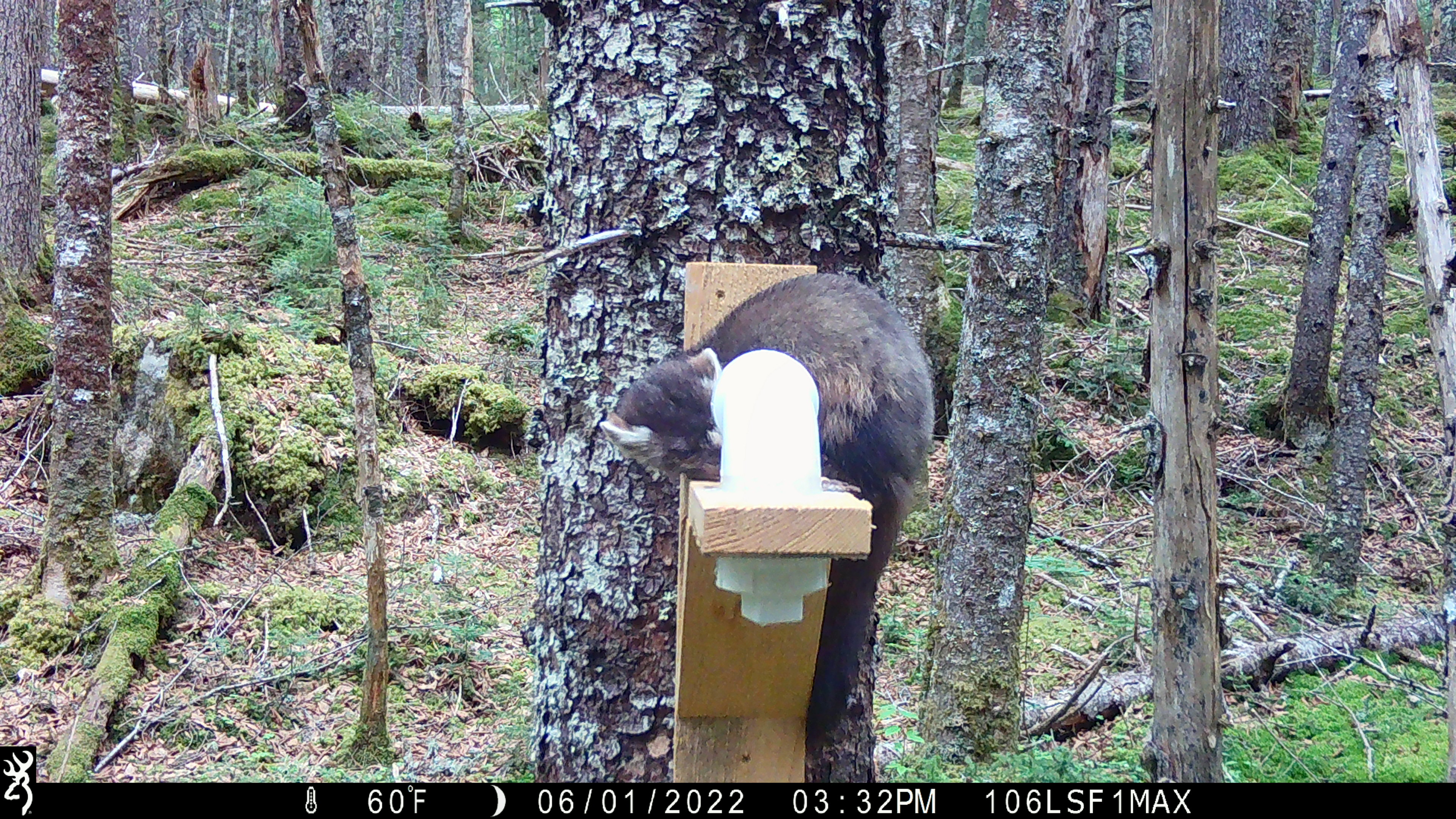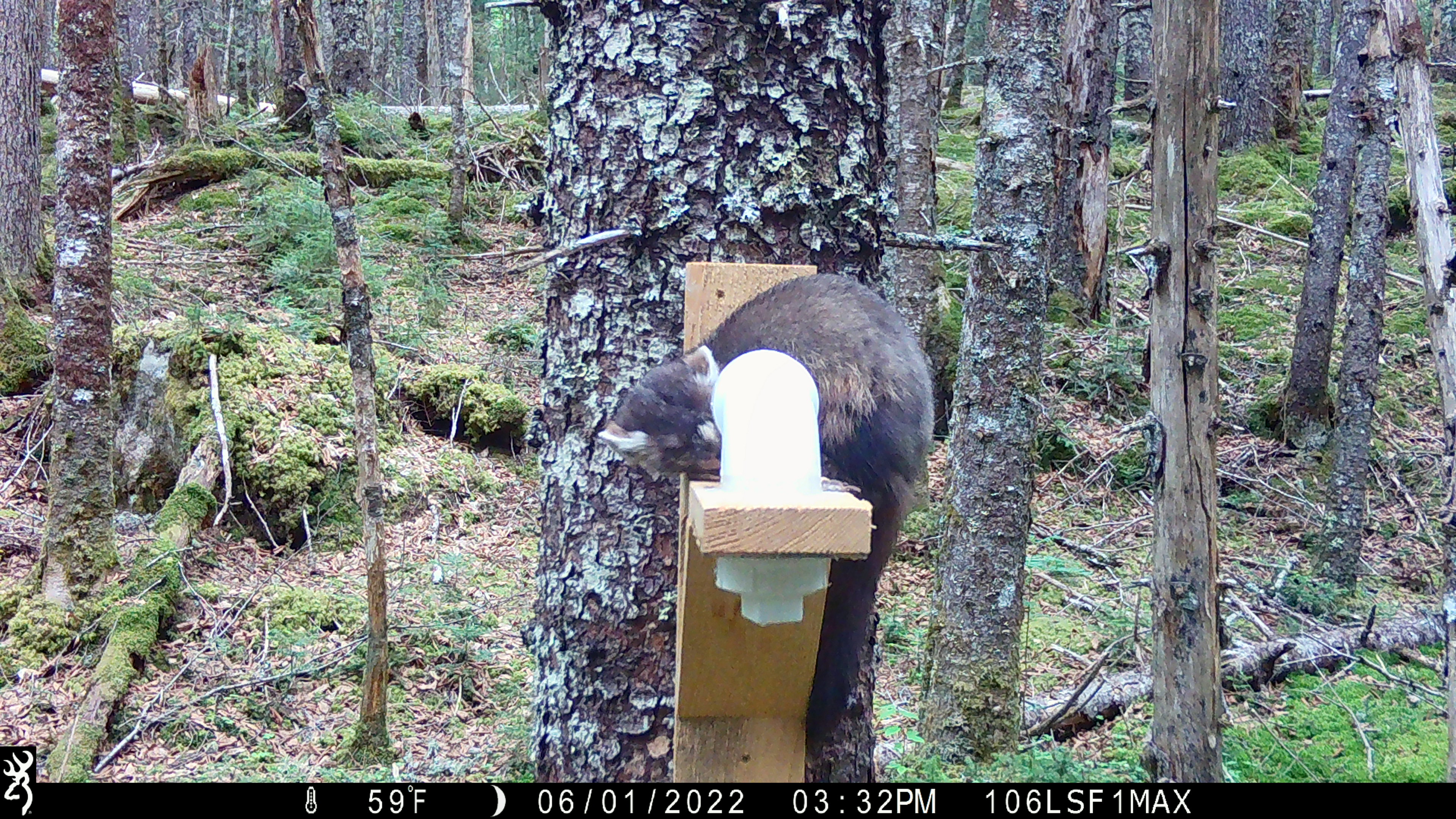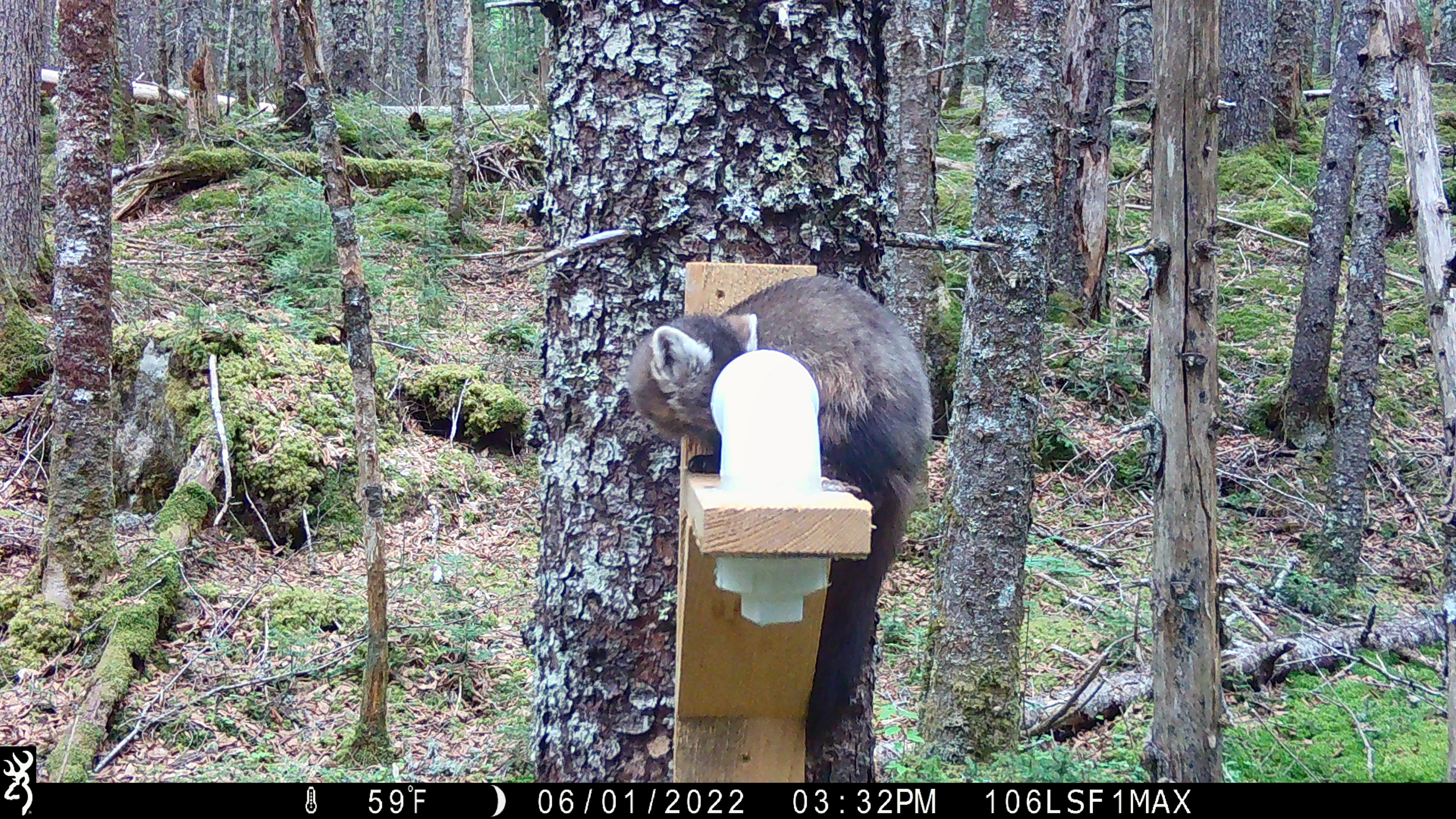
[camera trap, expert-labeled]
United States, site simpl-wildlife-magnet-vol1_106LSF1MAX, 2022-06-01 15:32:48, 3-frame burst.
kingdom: Animalia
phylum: Chordata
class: Mammalia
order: Carnivora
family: Mustelidae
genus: Martes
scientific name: Martes americana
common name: american marten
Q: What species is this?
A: American marten (Martes americana).